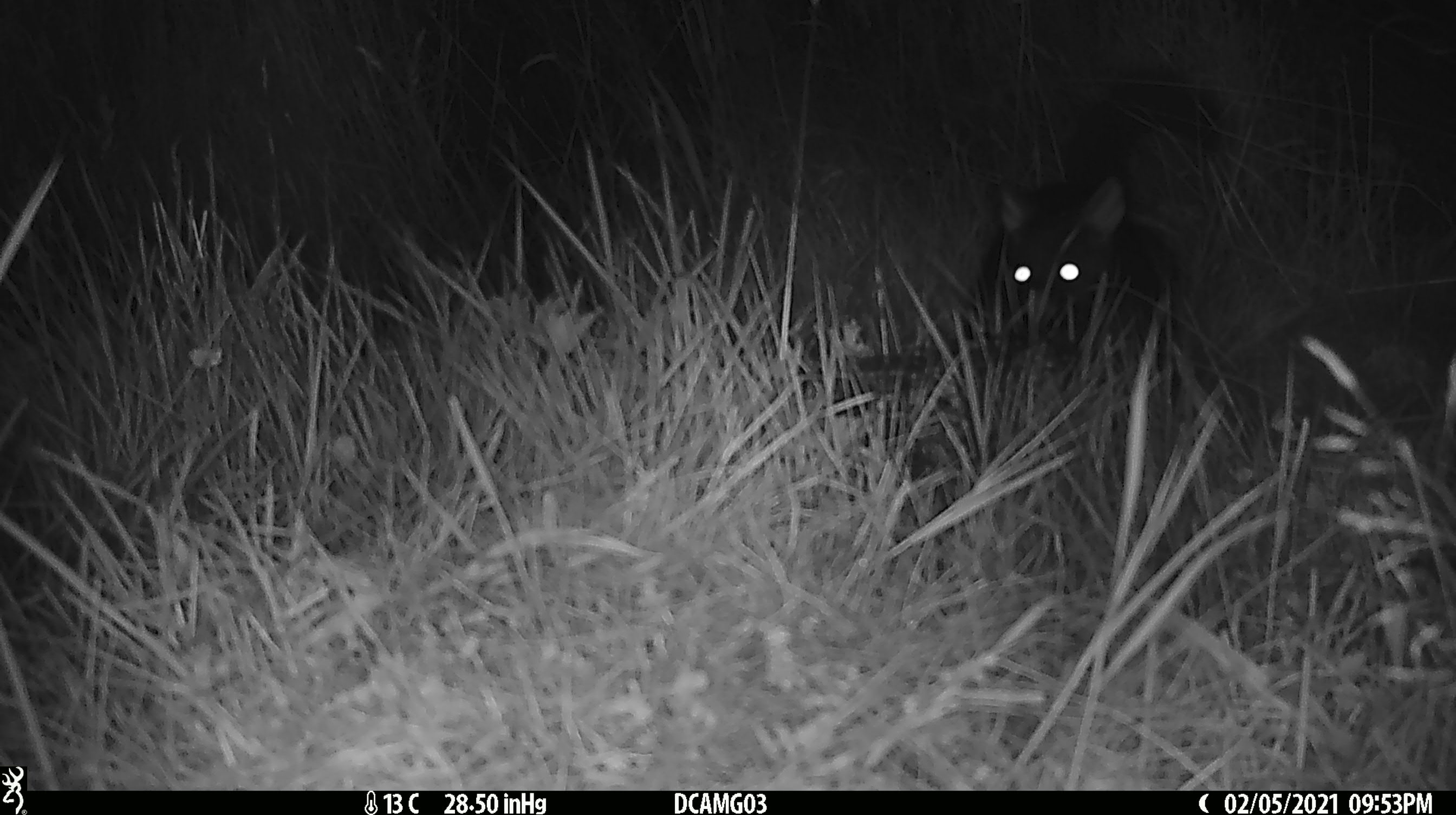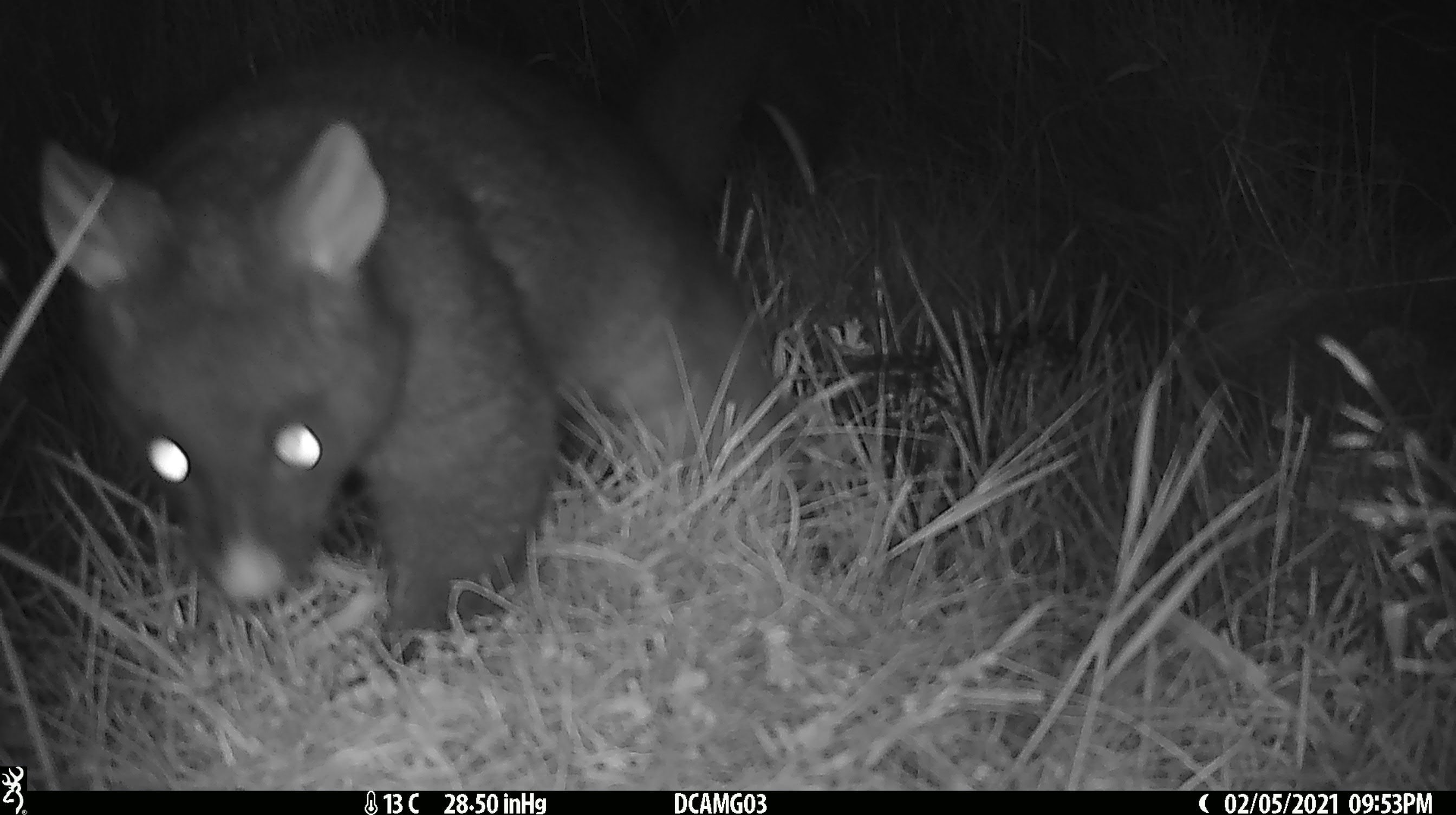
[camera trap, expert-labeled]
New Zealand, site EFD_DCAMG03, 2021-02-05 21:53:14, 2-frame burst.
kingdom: Animalia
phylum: Chordata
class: Mammalia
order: Diprotodontia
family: Phalangeridae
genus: Trichosurus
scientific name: Trichosurus vulpecula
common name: common brushtail possum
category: possum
Possum (common brushtail possum) (Trichosurus vulpecula).